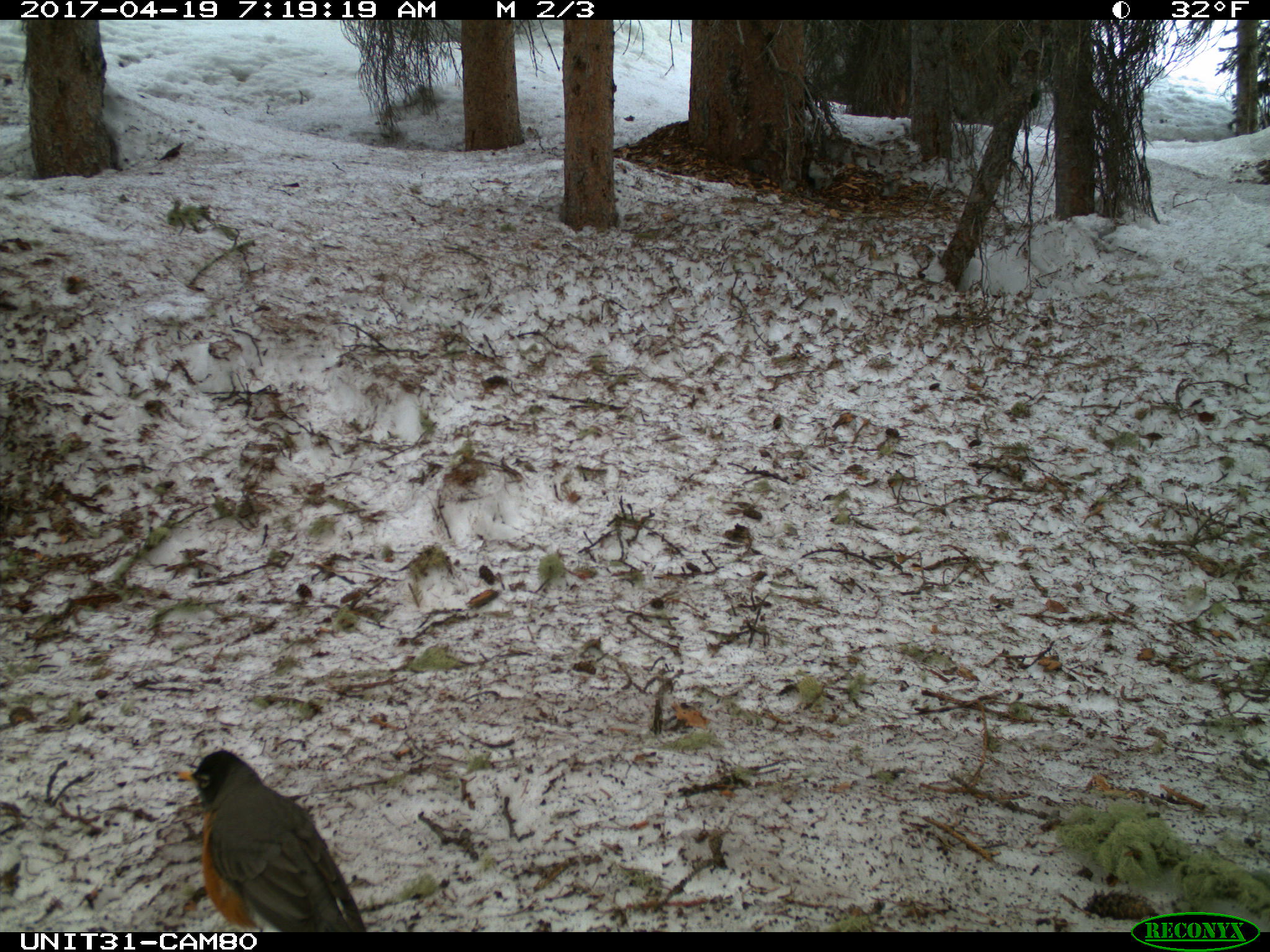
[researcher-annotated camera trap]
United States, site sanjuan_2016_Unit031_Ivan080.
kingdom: Animalia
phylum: Chordata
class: Aves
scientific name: Aves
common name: birds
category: unidentified bird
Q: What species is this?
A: Unidentified bird (birds) (Aves).